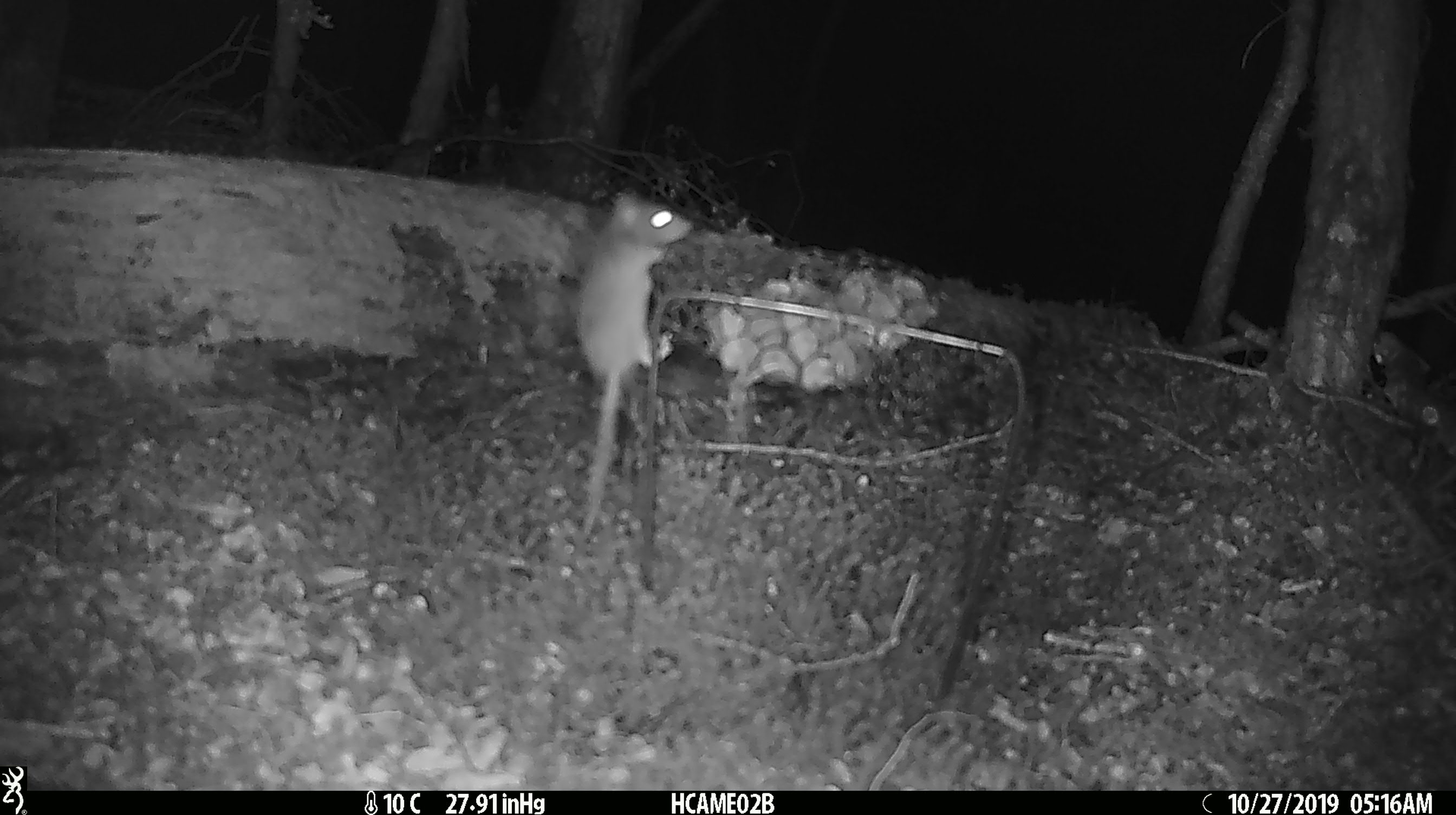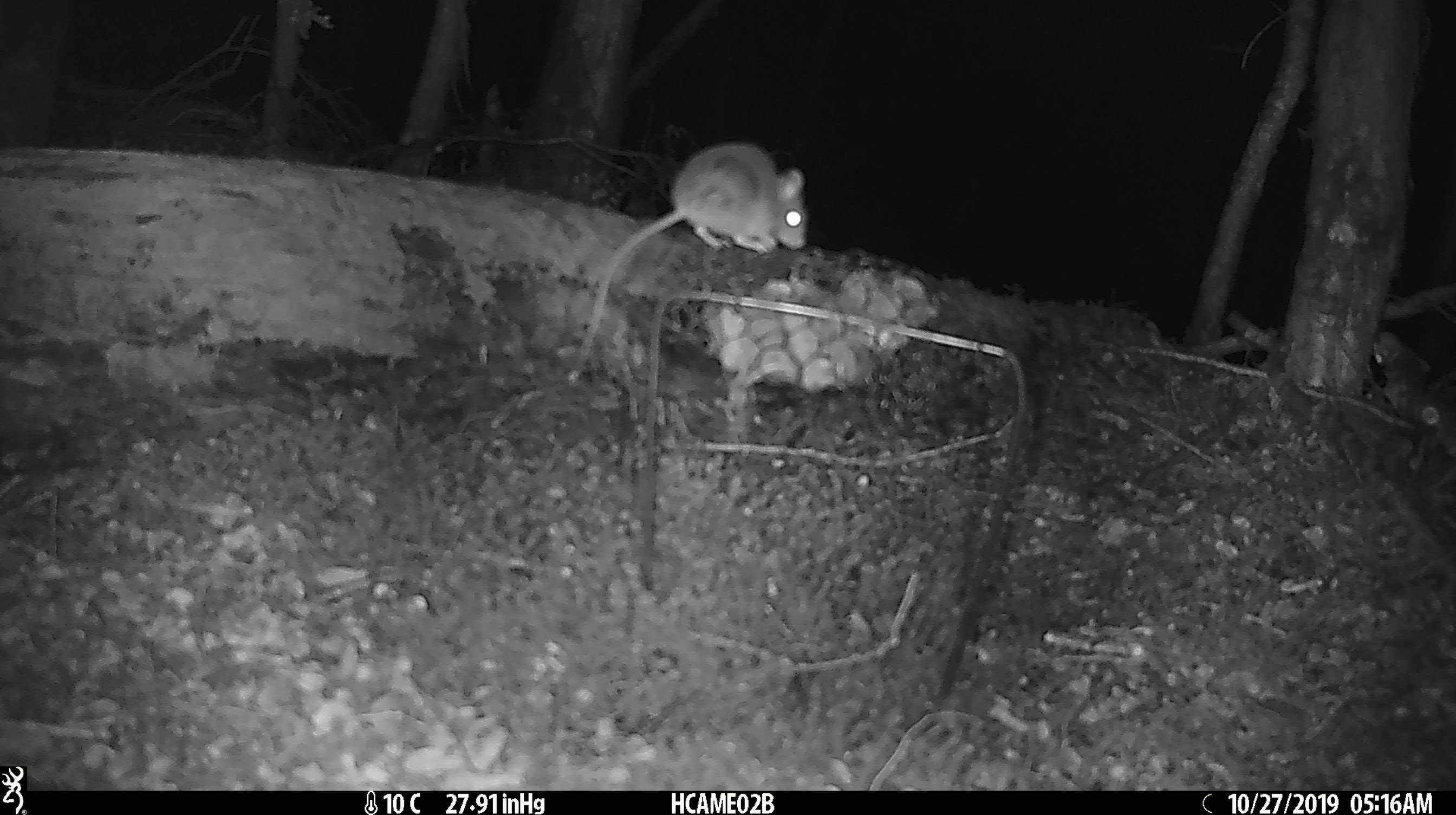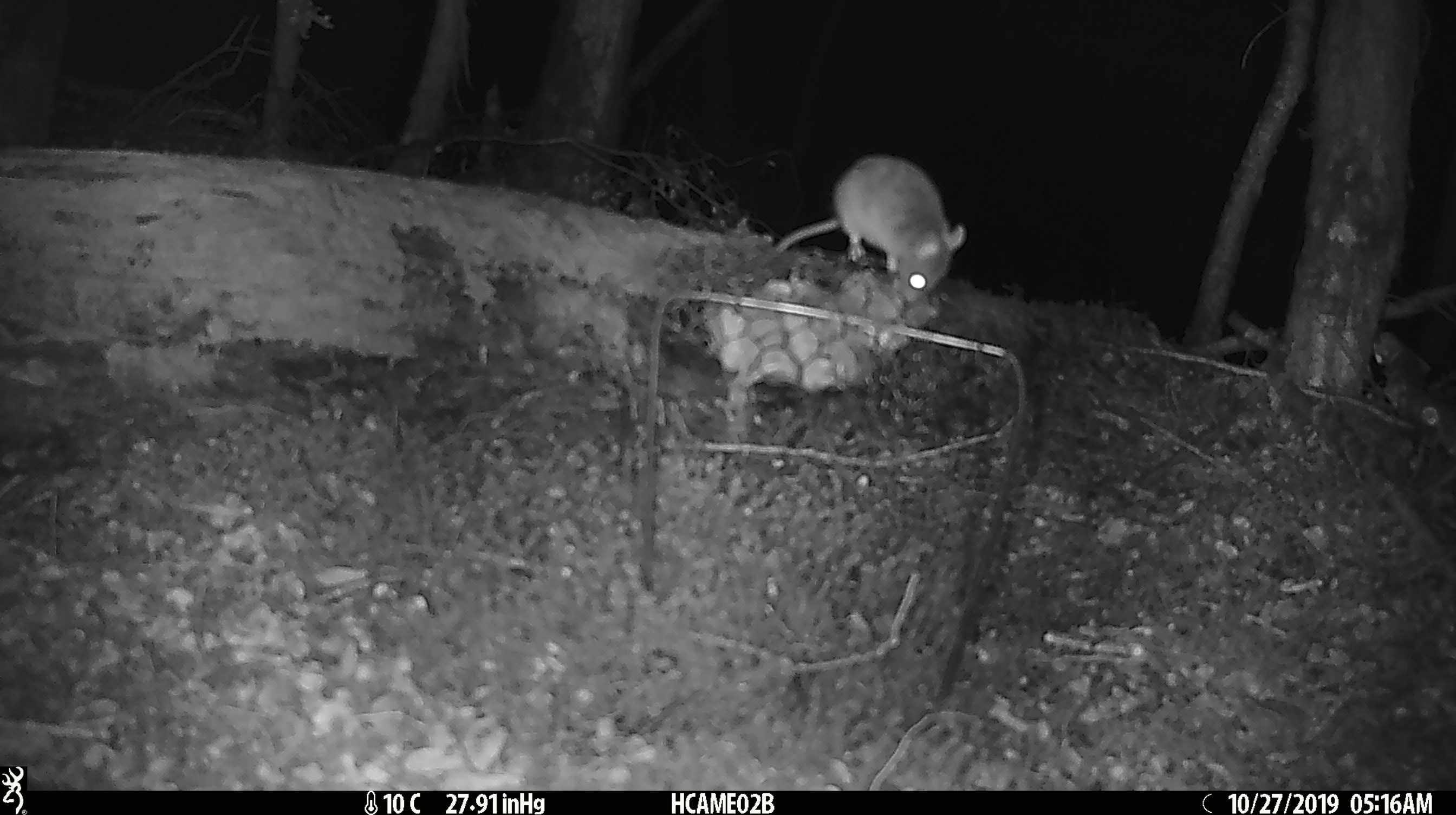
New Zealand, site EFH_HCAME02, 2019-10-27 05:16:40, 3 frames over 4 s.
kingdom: Animalia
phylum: Chordata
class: Mammalia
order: Rodentia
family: Muridae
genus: Mus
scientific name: Mus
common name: mouse